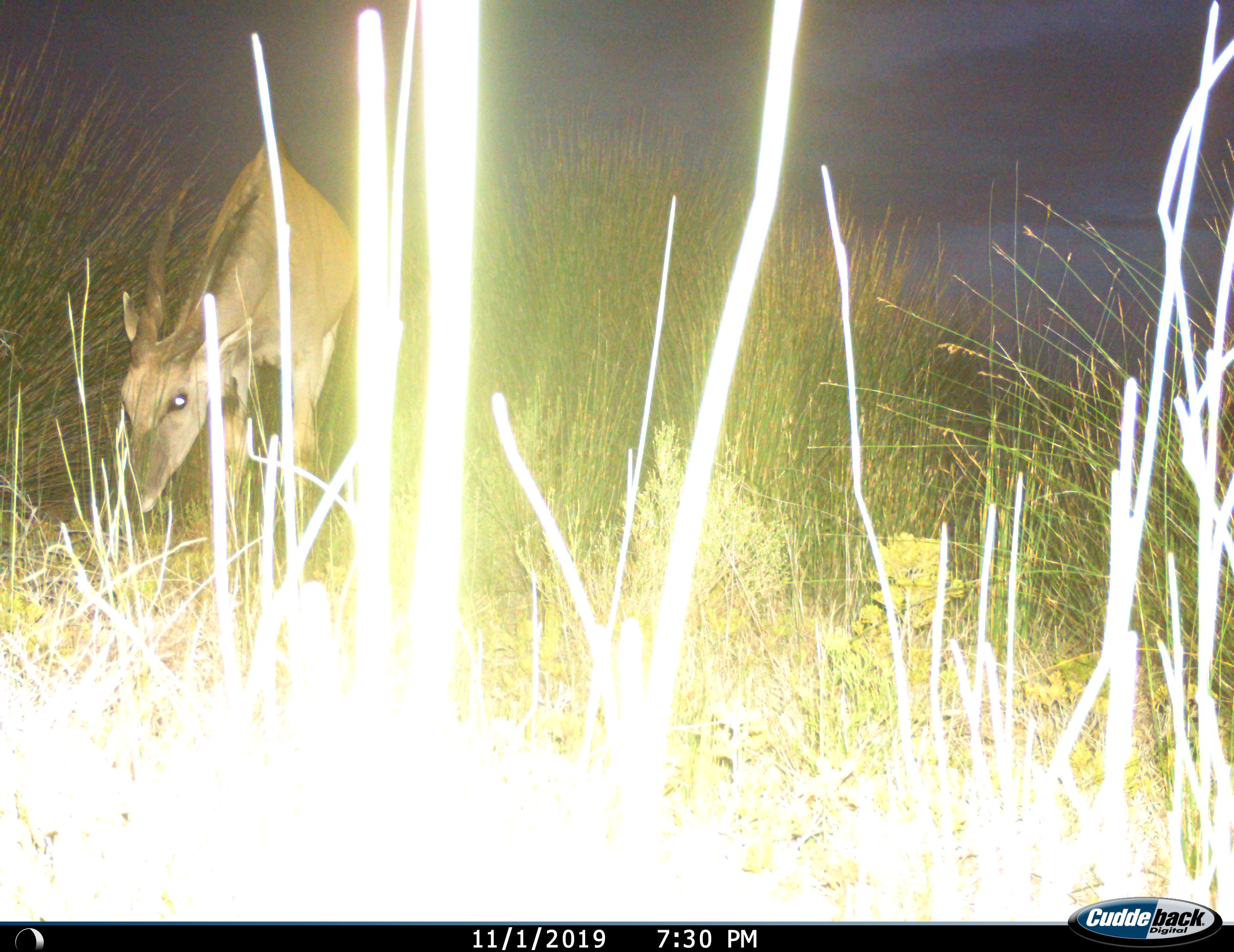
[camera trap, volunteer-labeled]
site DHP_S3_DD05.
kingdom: Animalia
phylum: Chordata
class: Mammalia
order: Artiodactyla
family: Bovidae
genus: Tragelaphus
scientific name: Tragelaphus oryx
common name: eland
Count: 1.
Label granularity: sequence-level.